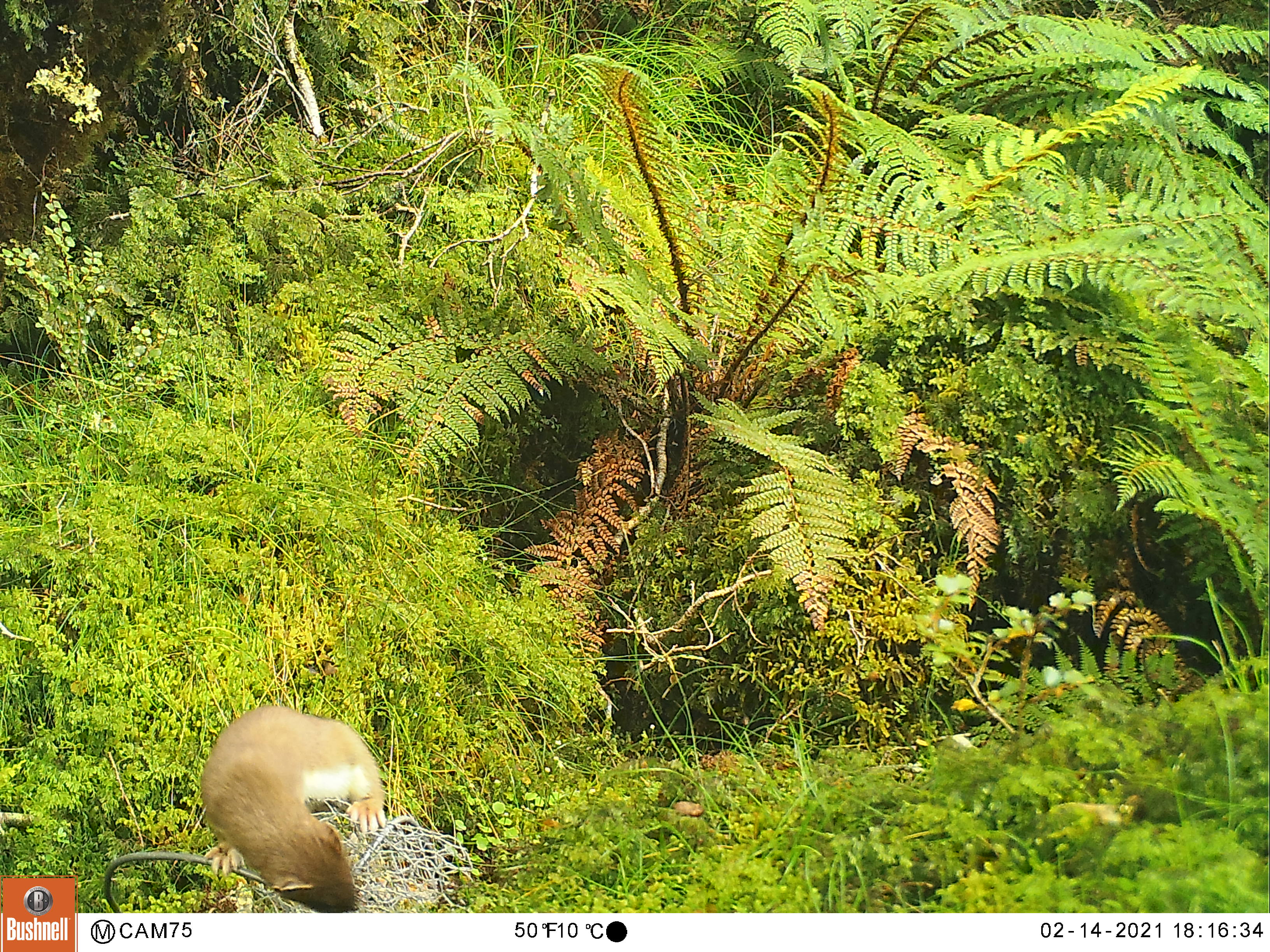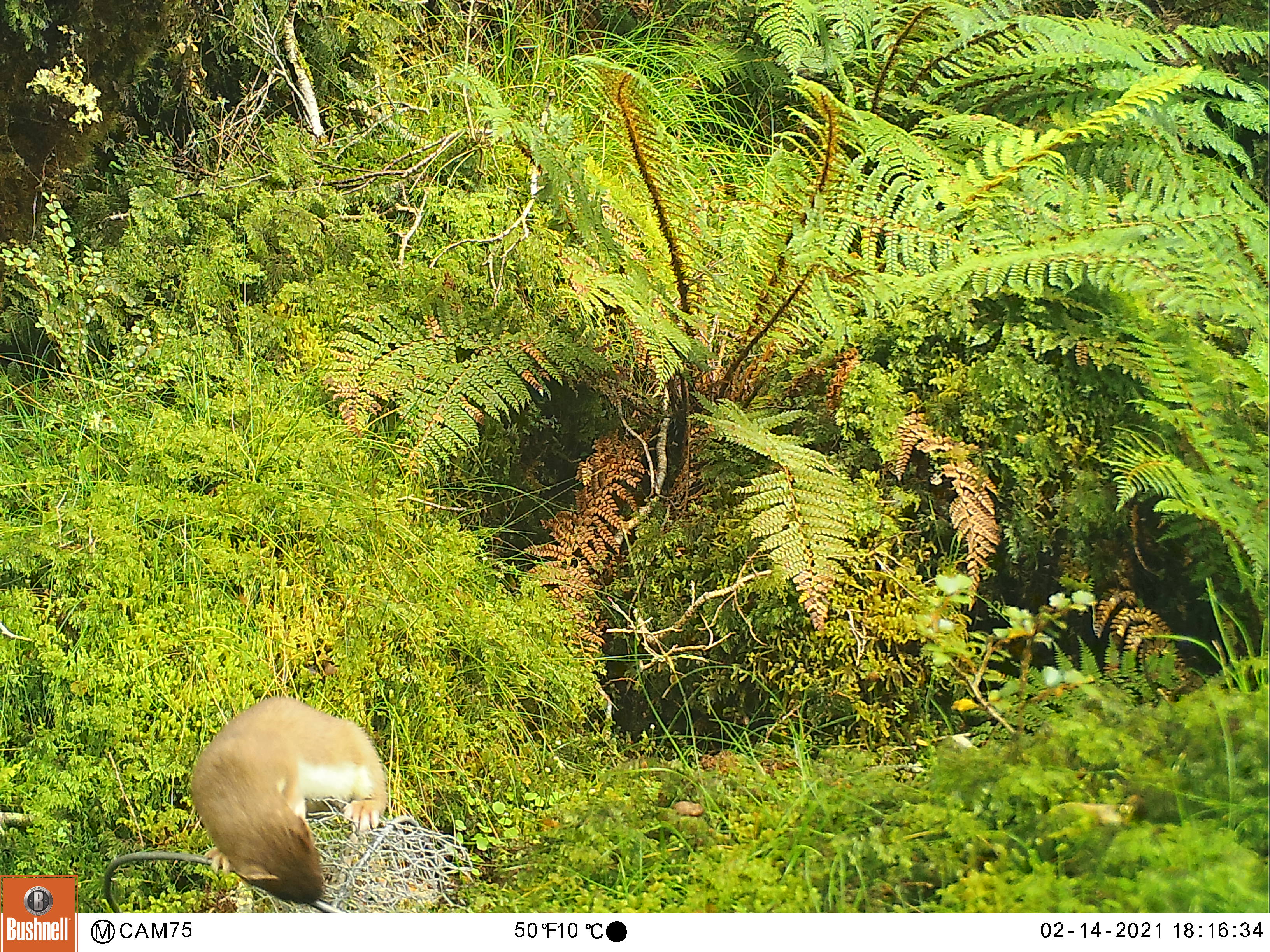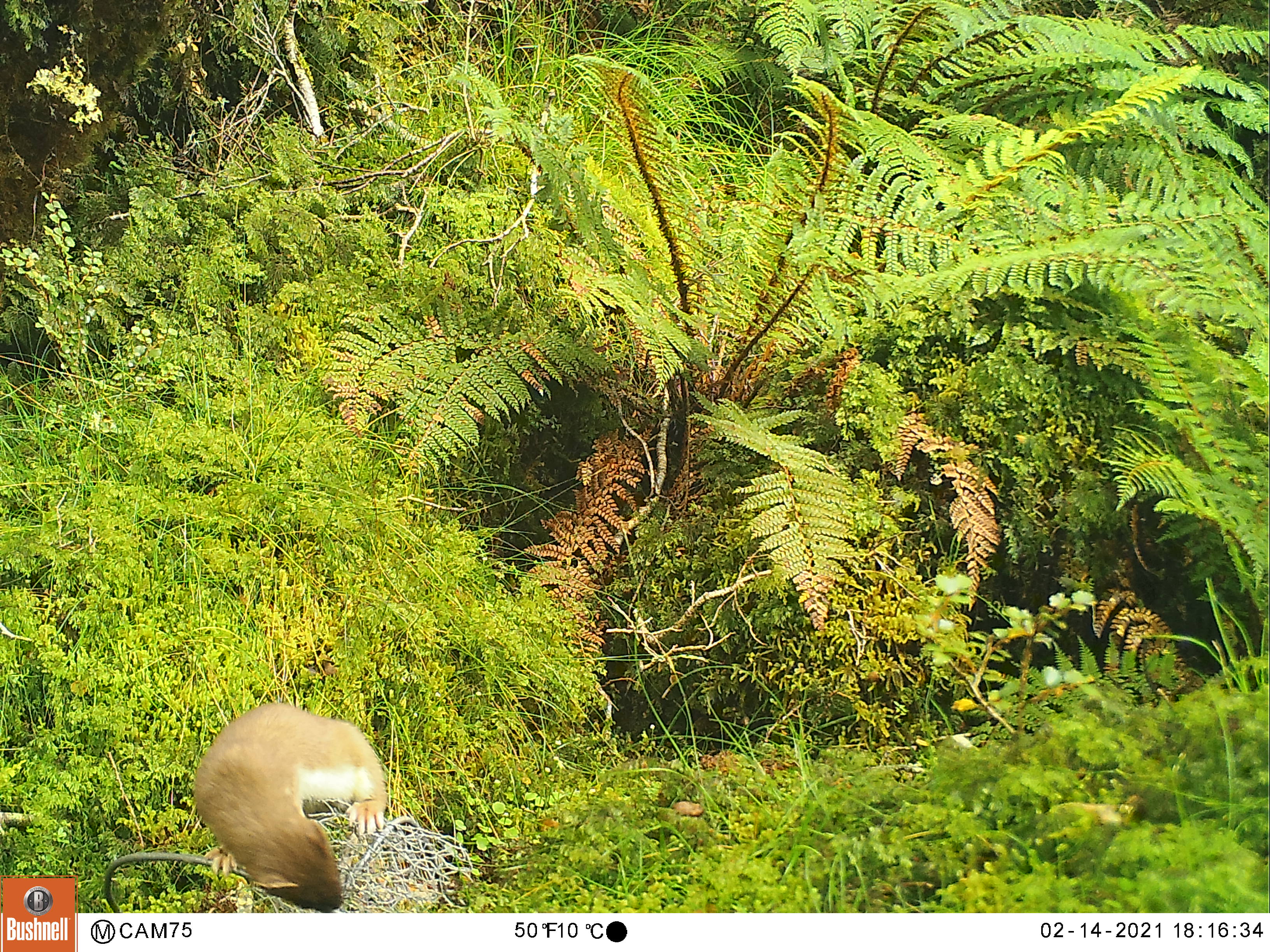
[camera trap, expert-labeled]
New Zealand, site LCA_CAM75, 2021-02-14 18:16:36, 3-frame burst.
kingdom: Animalia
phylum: Chordata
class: Mammalia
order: Carnivora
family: Mustelidae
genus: Mustela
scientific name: Mustela erminea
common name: stoat